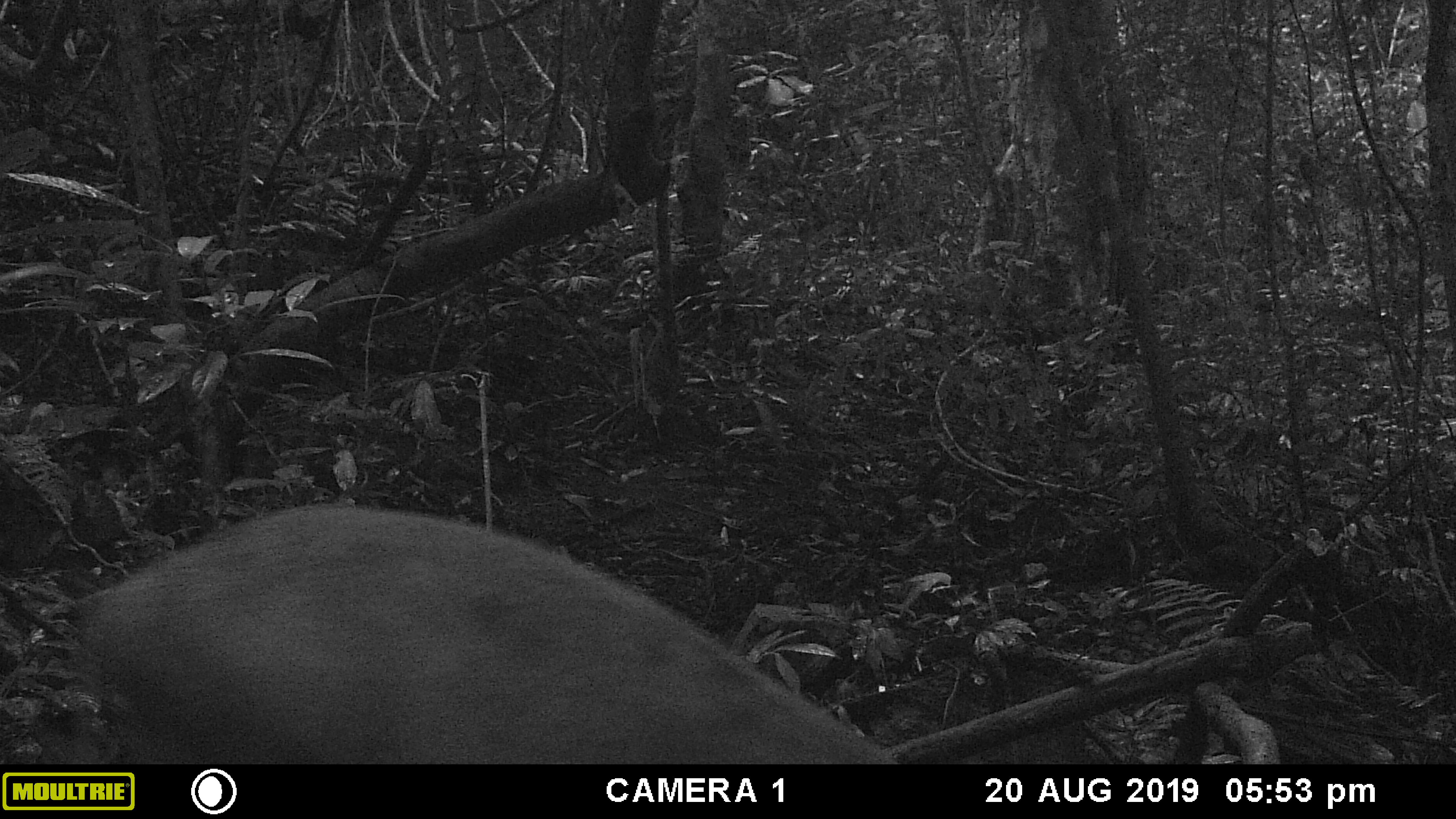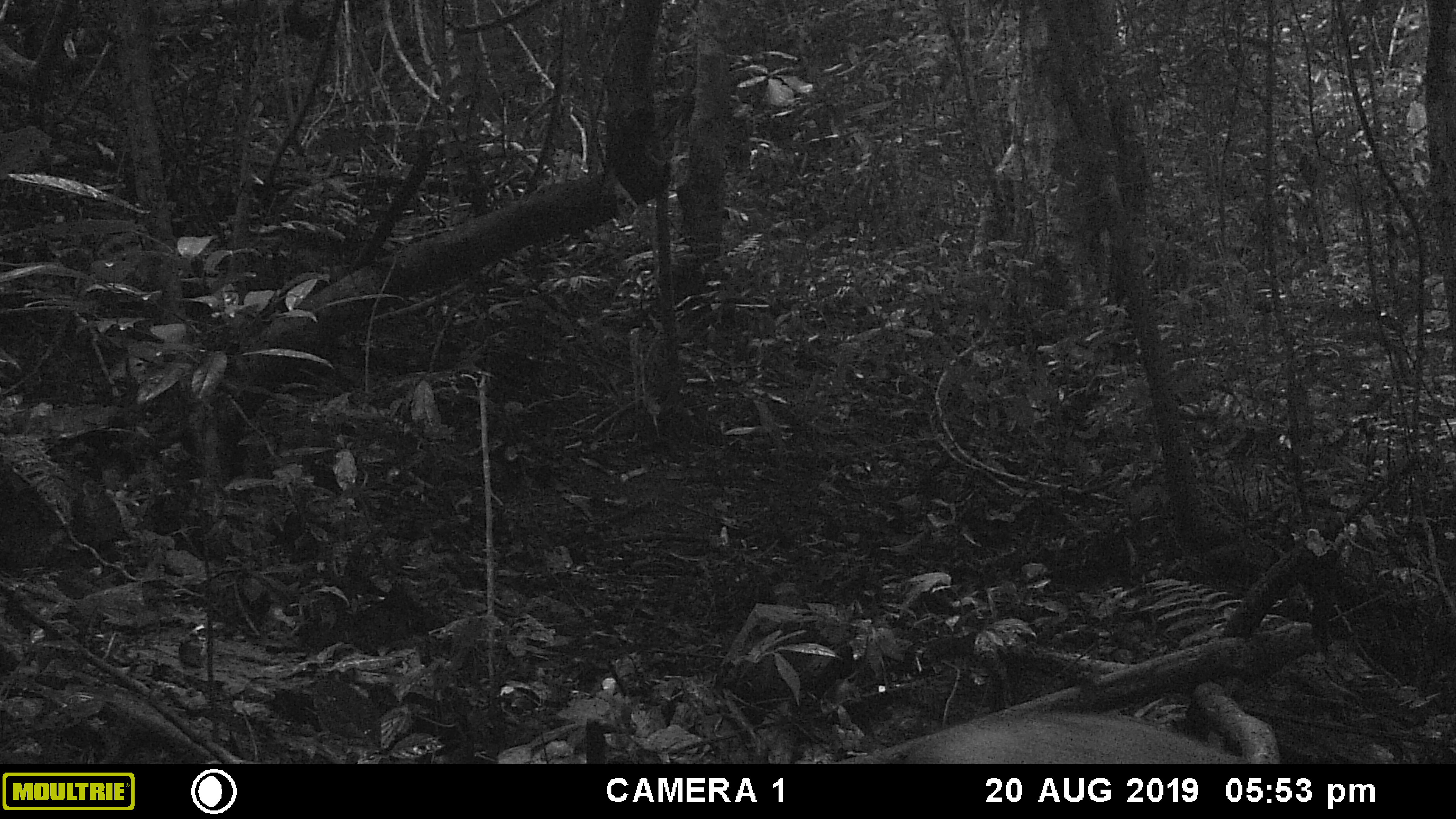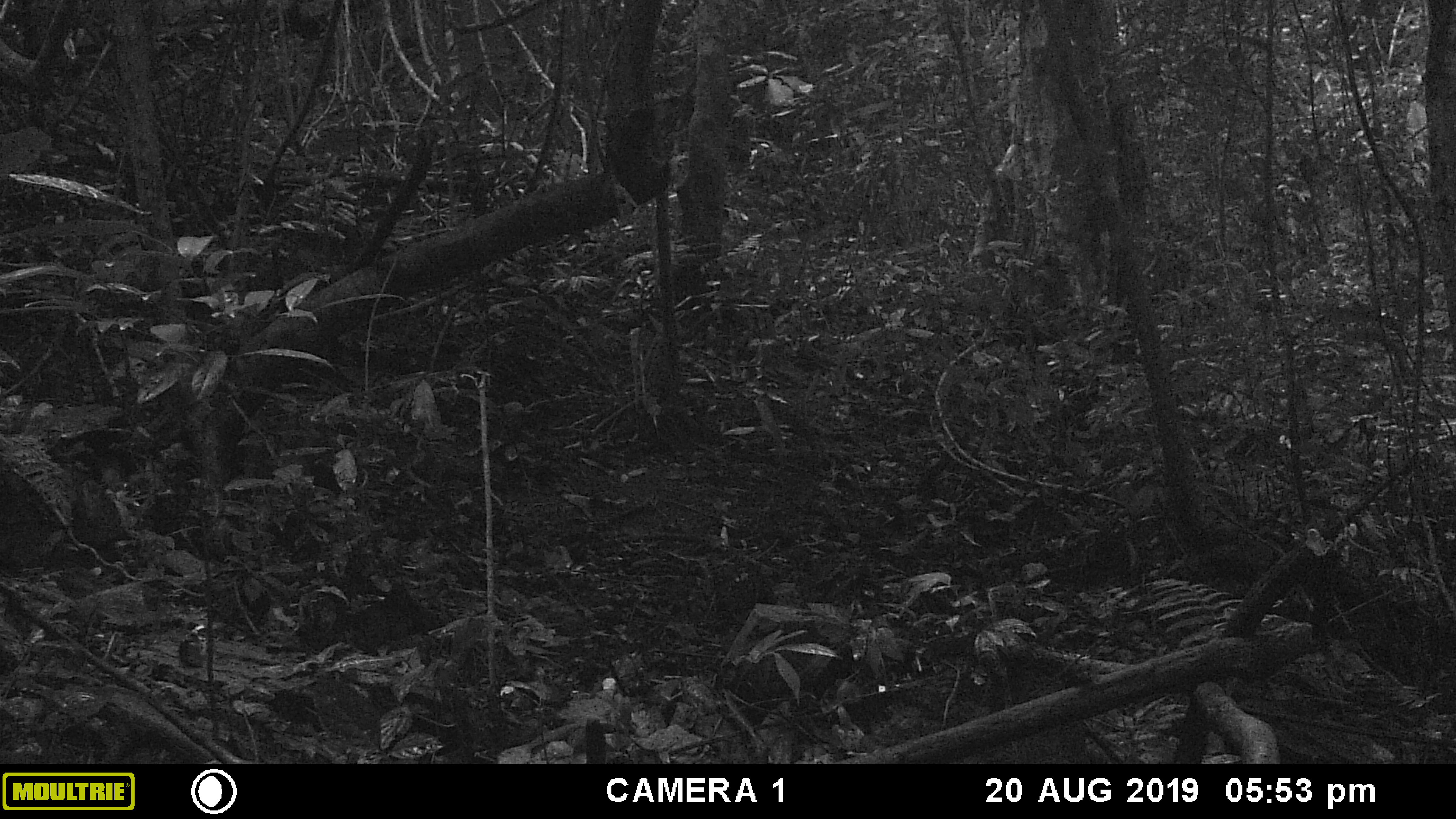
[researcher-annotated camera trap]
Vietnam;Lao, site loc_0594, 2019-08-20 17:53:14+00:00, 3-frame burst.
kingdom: Animalia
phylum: Chordata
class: Mammalia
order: Artiodactyla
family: Suidae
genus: Sus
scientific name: Sus scrofa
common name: eurasian wild pig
Eurasian wild pig (Sus scrofa). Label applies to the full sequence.